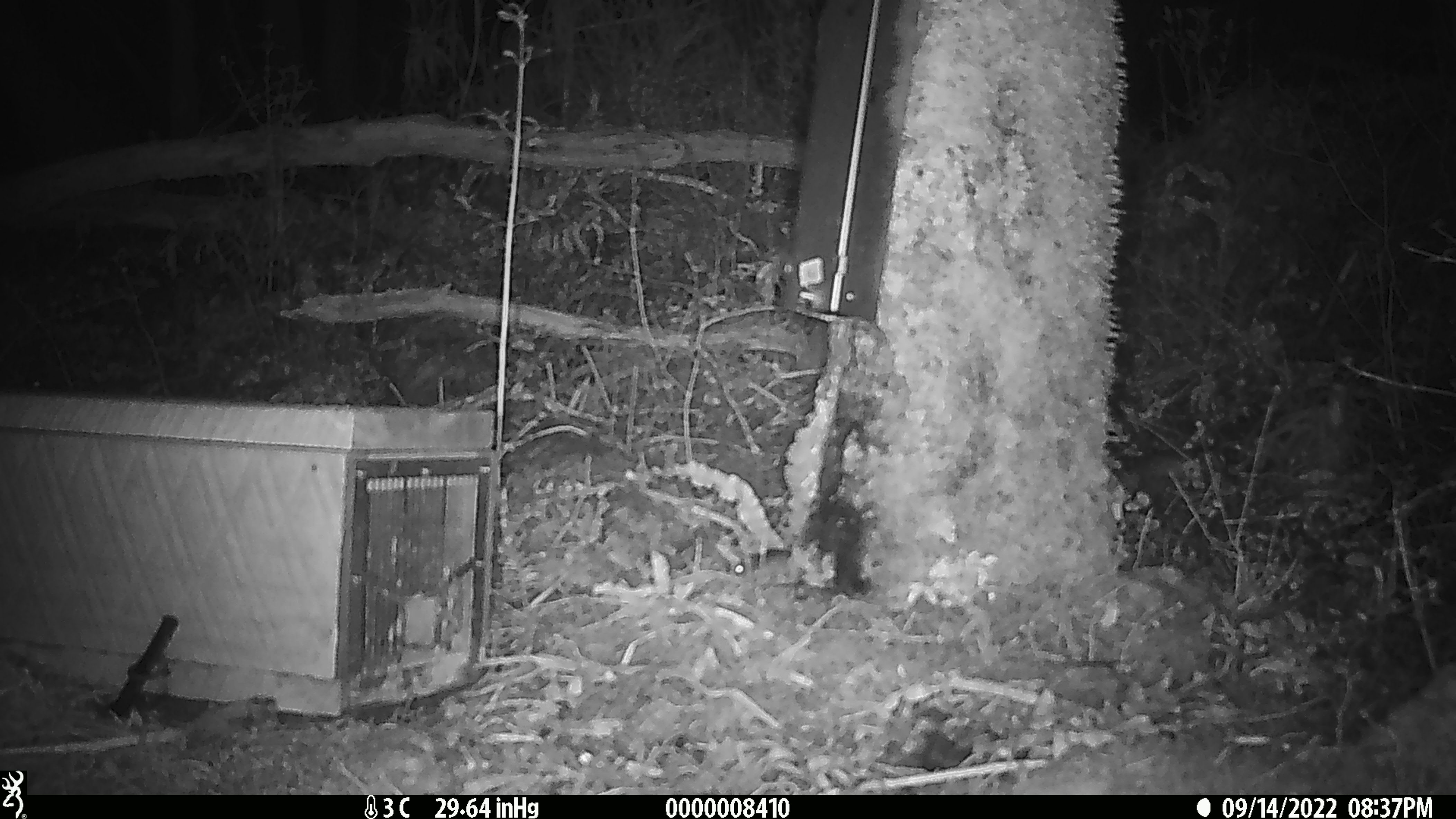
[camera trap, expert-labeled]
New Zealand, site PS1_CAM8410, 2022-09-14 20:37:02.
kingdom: Animalia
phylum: Chordata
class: Mammalia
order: Rodentia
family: Muridae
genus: Mus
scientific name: Mus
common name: mouse